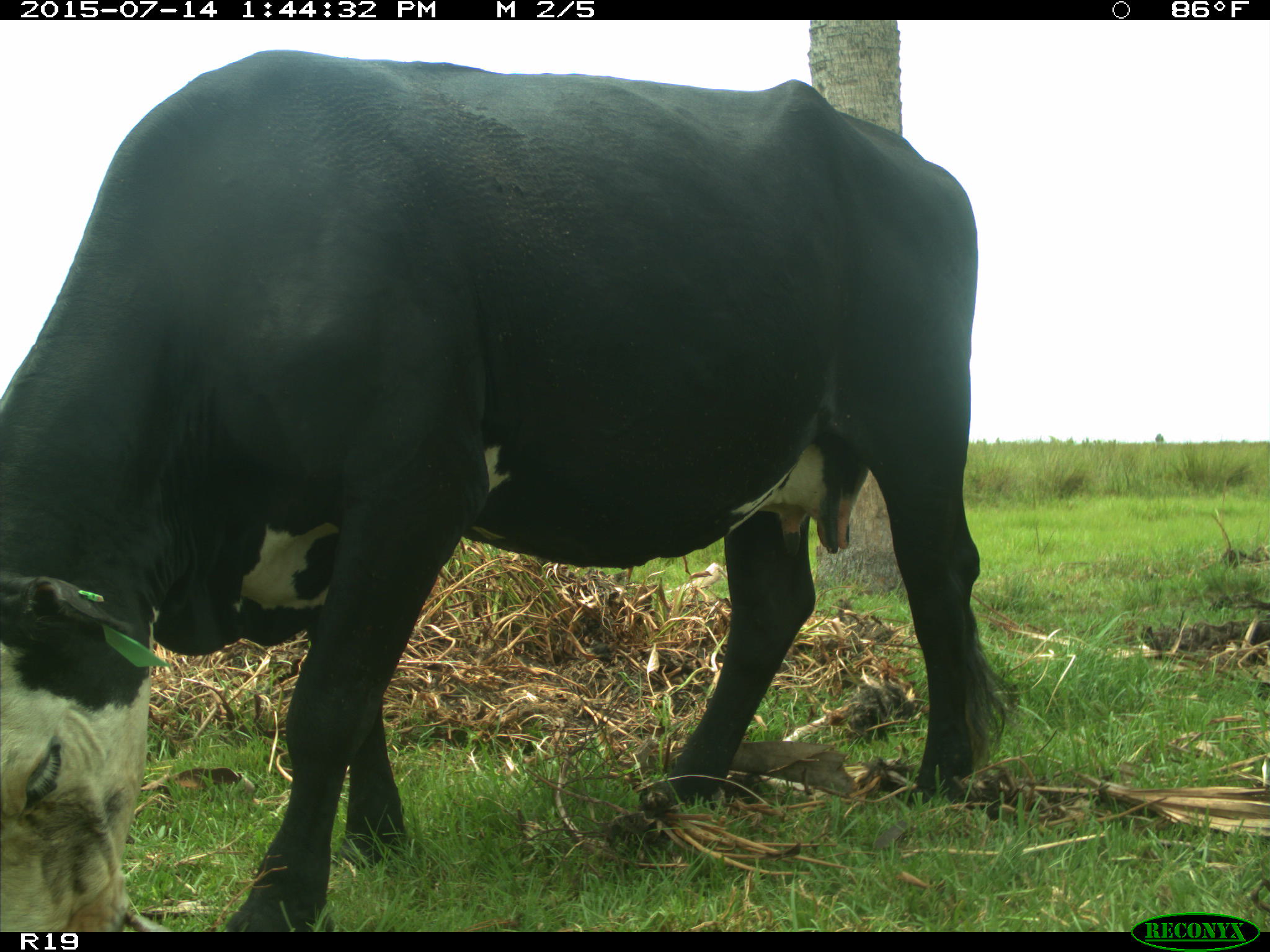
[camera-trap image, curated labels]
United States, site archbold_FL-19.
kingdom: Animalia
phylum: Chordata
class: Mammalia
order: Artiodactyla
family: Bovidae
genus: Bos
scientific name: Bos taurus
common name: domestic cow